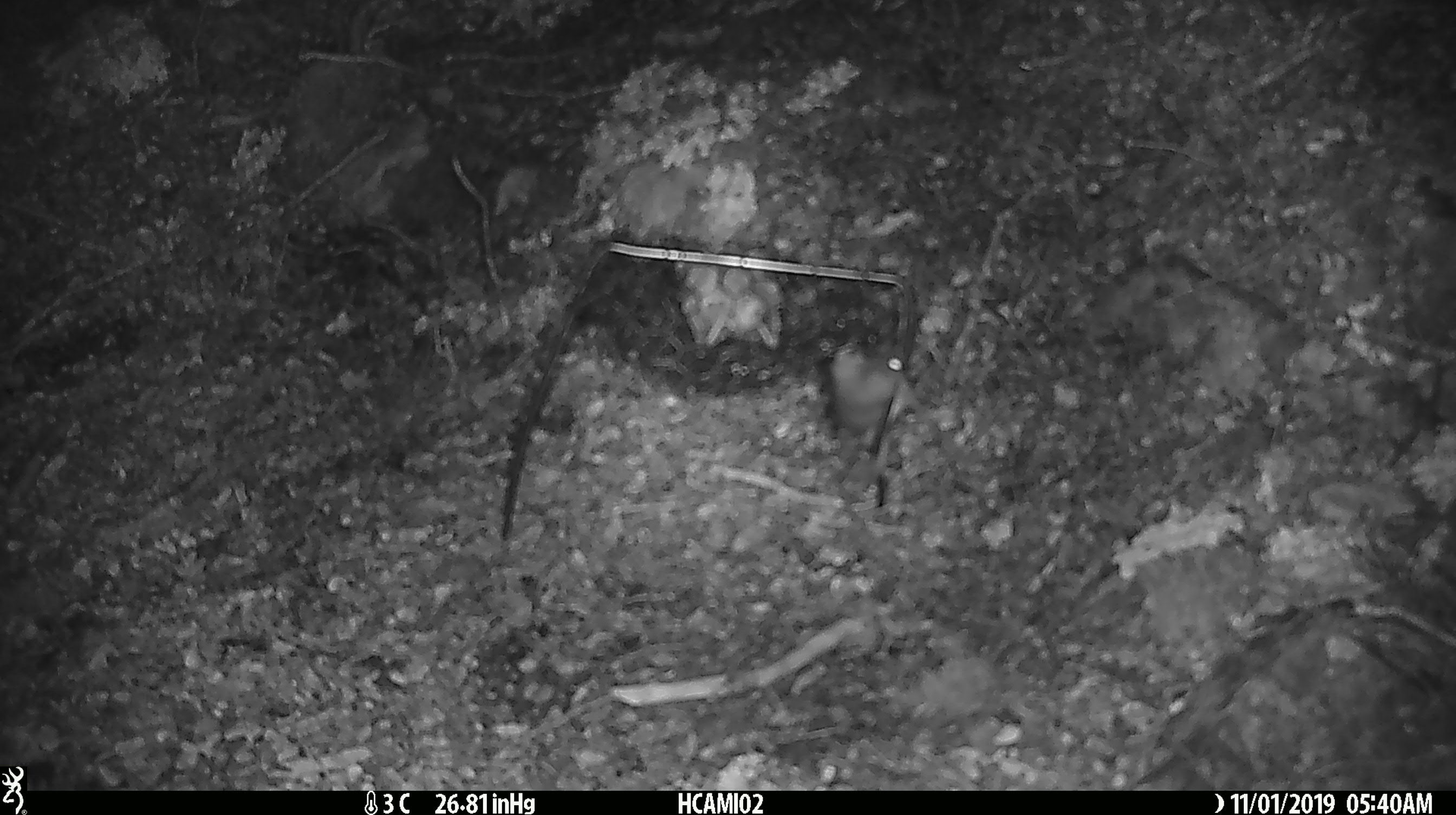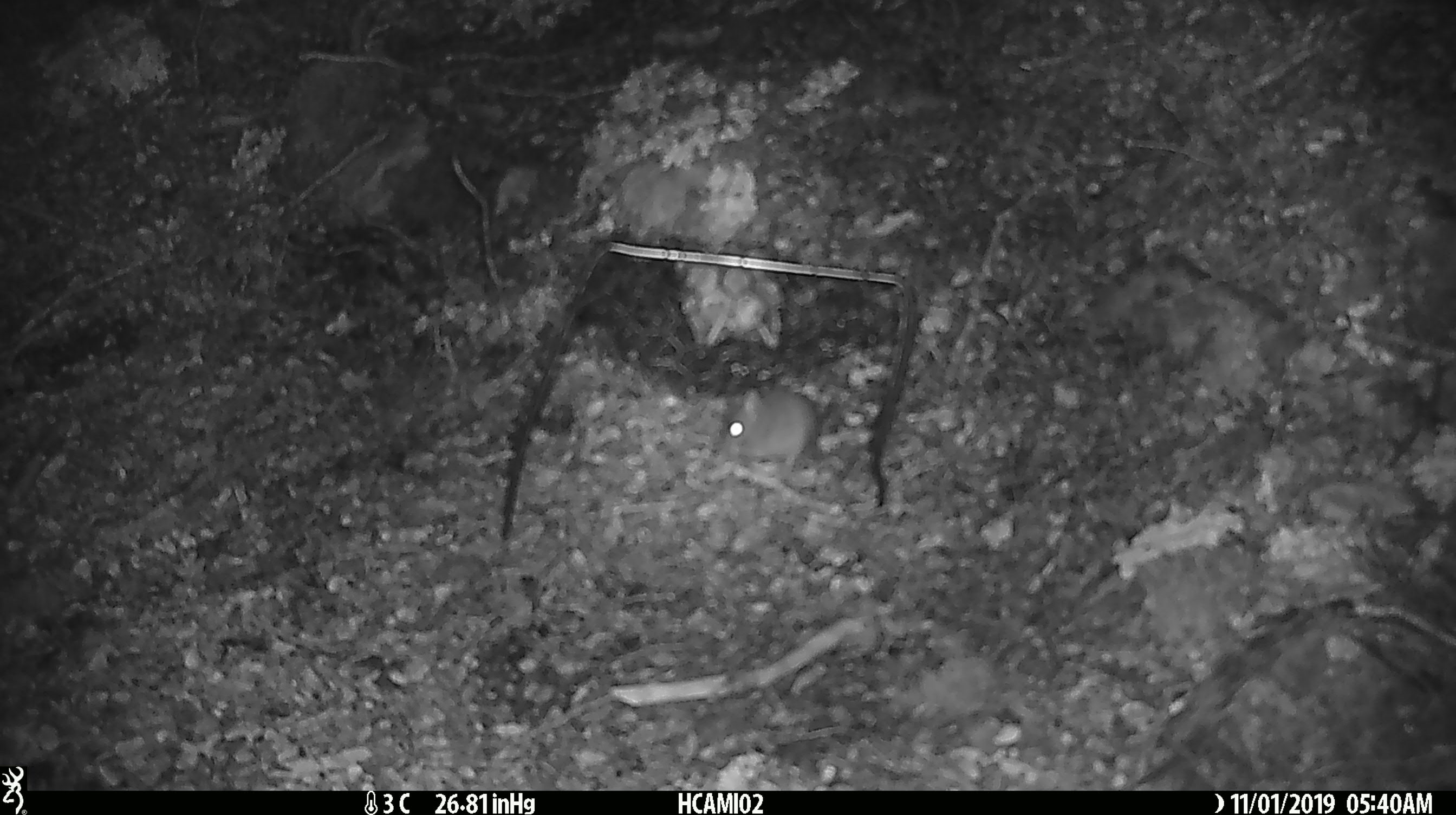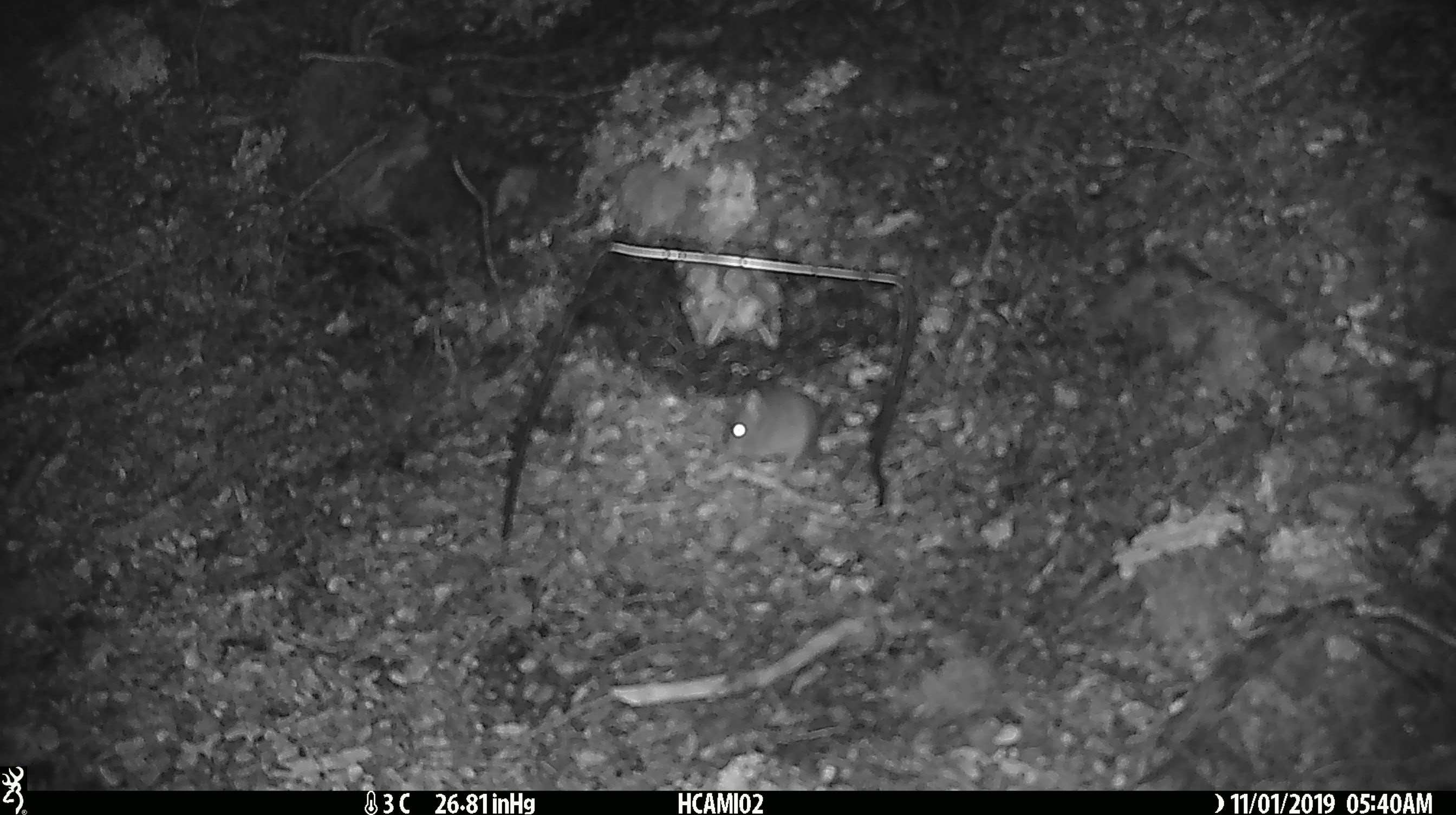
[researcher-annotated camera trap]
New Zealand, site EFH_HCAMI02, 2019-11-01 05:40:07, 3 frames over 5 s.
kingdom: Animalia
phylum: Chordata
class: Mammalia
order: Rodentia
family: Muridae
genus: Mus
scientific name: Mus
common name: mouse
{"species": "mouse (Mus)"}